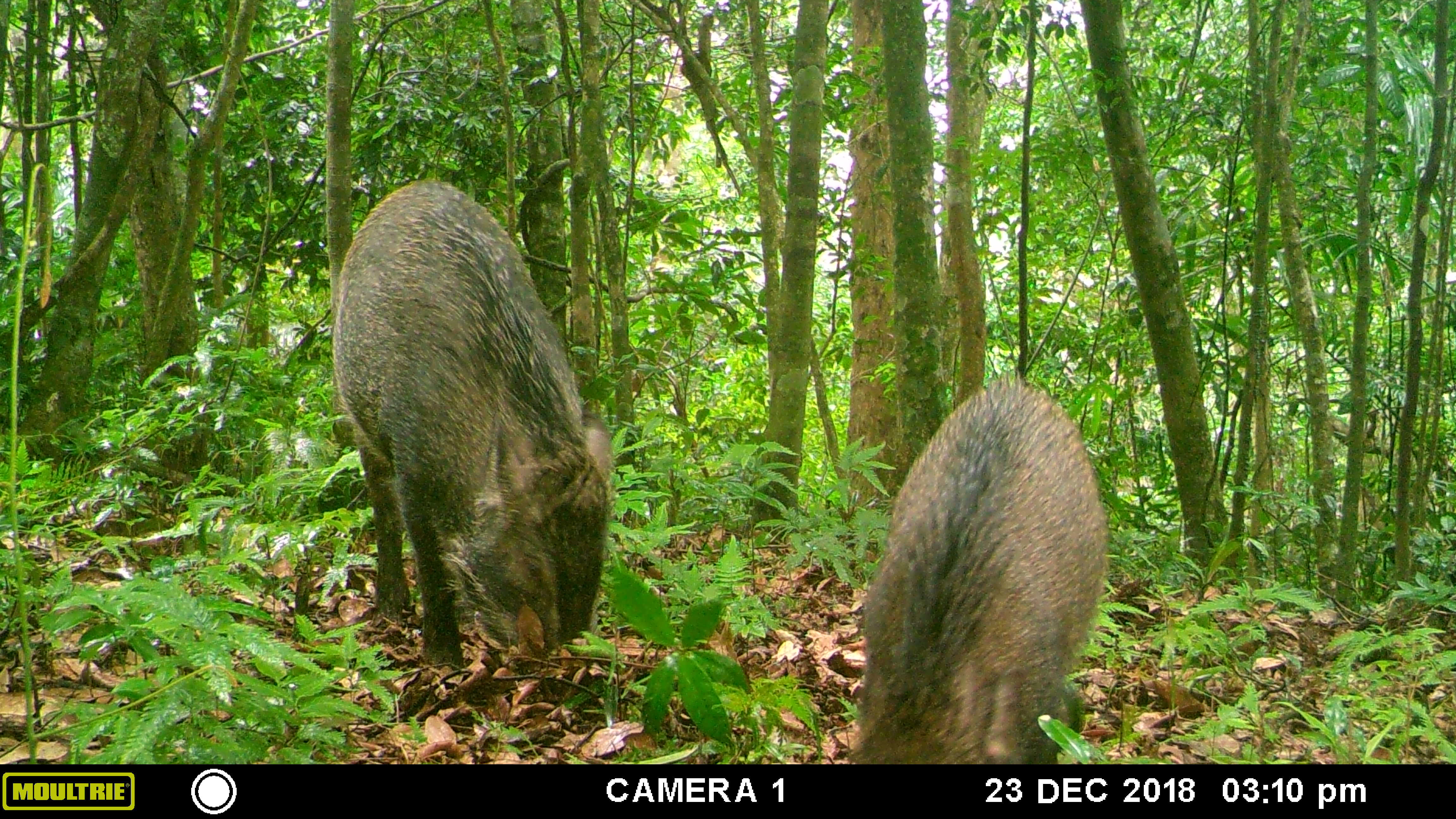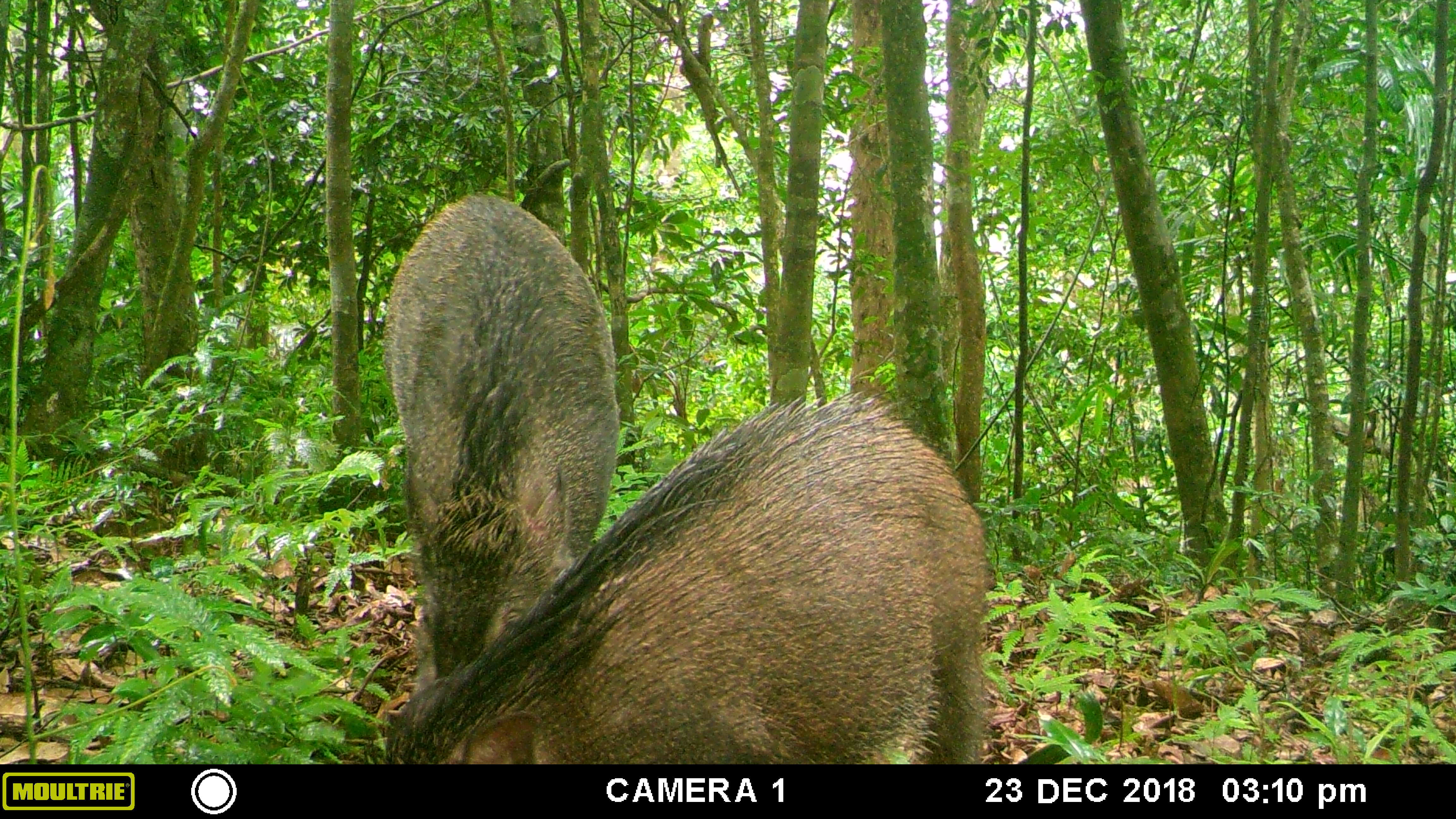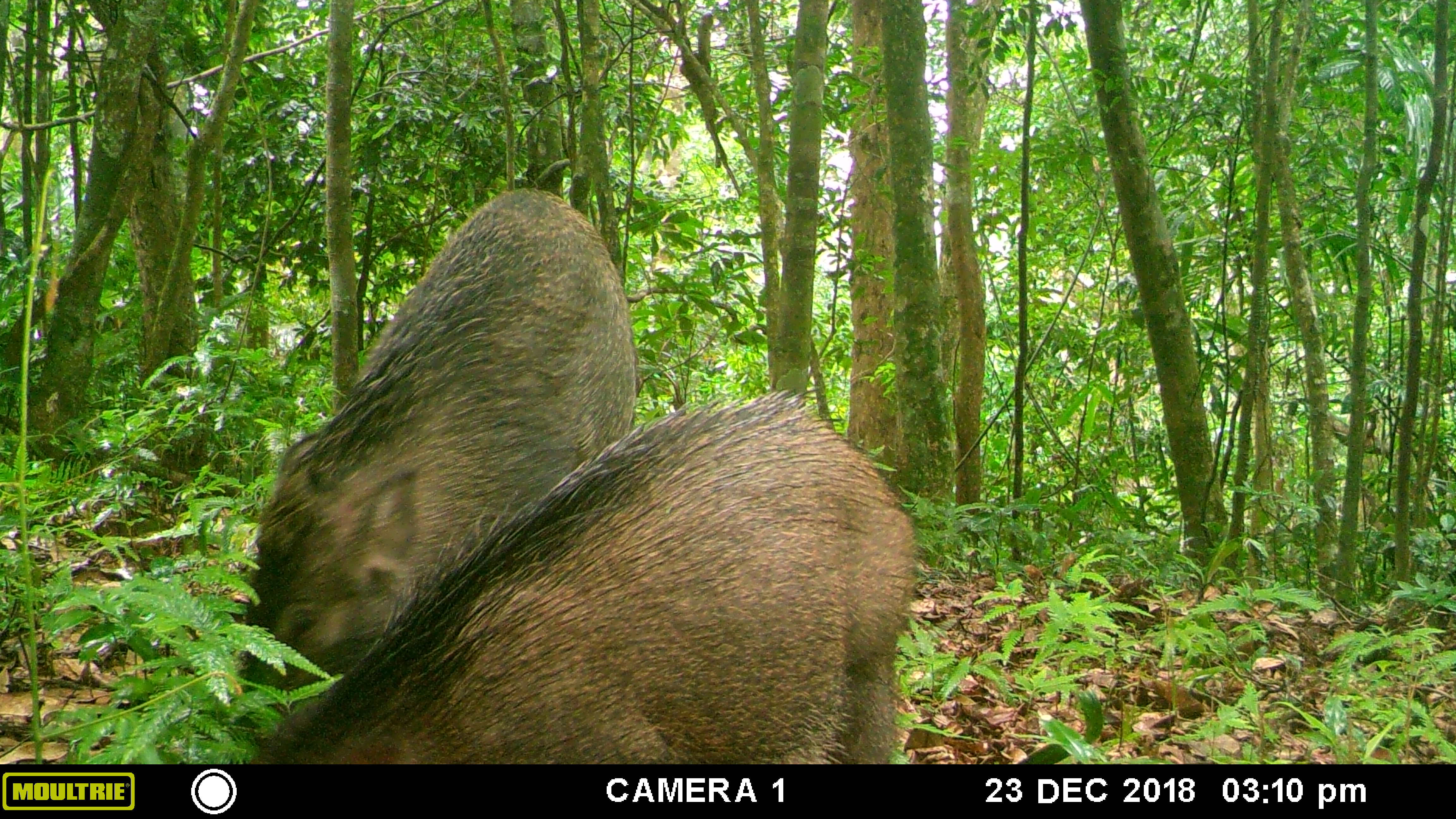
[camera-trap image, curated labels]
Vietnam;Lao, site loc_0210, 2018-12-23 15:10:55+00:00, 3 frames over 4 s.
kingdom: Animalia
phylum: Chordata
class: Mammalia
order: Artiodactyla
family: Suidae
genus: Sus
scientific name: Sus scrofa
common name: eurasian wild pig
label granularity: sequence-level